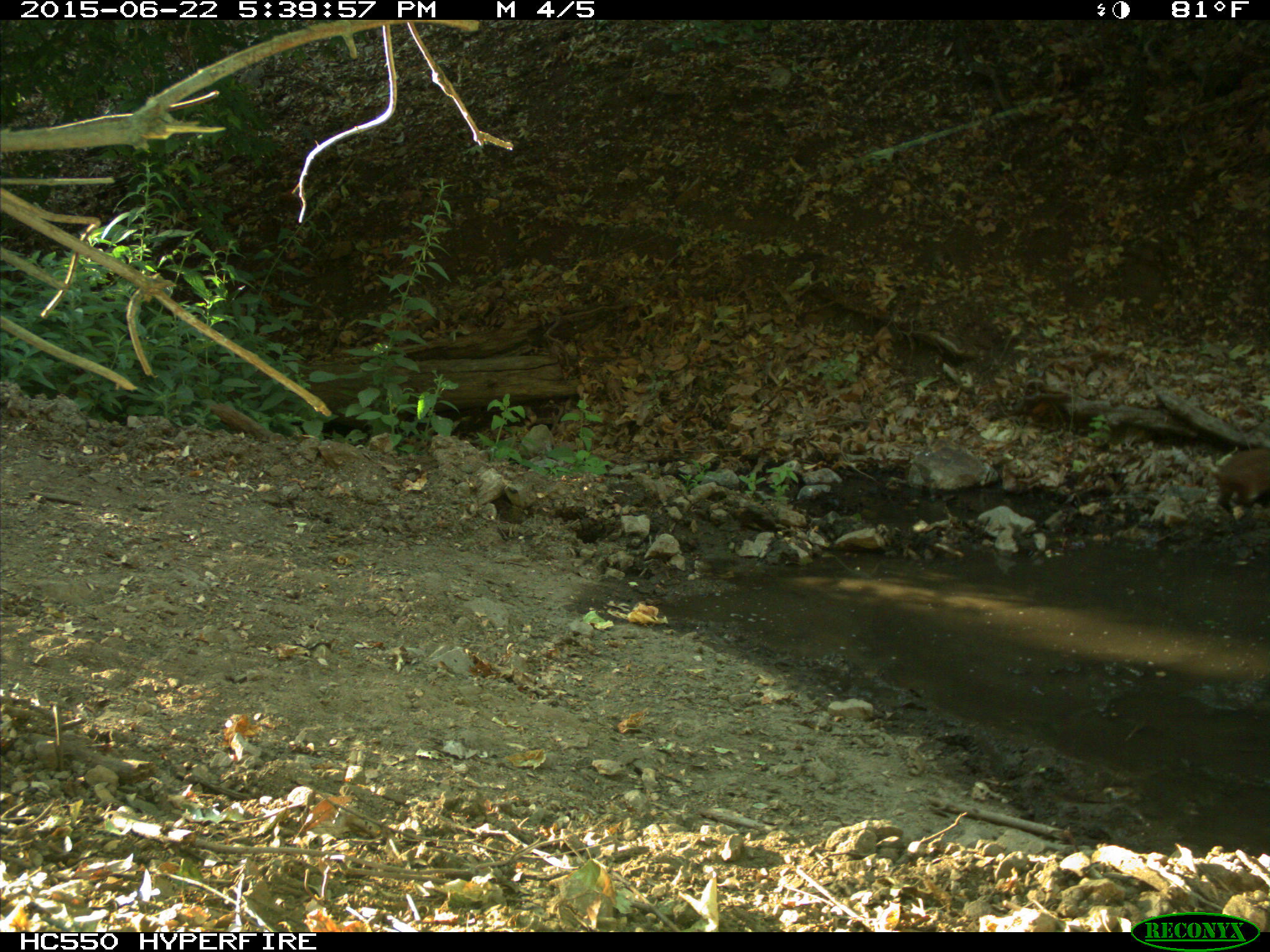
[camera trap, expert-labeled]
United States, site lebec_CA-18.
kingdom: Animalia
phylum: Chordata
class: Mammalia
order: Artiodactyla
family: Suidae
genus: Sus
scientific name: Sus scrofa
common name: wild boar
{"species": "Sus scrofa (wild boar)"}